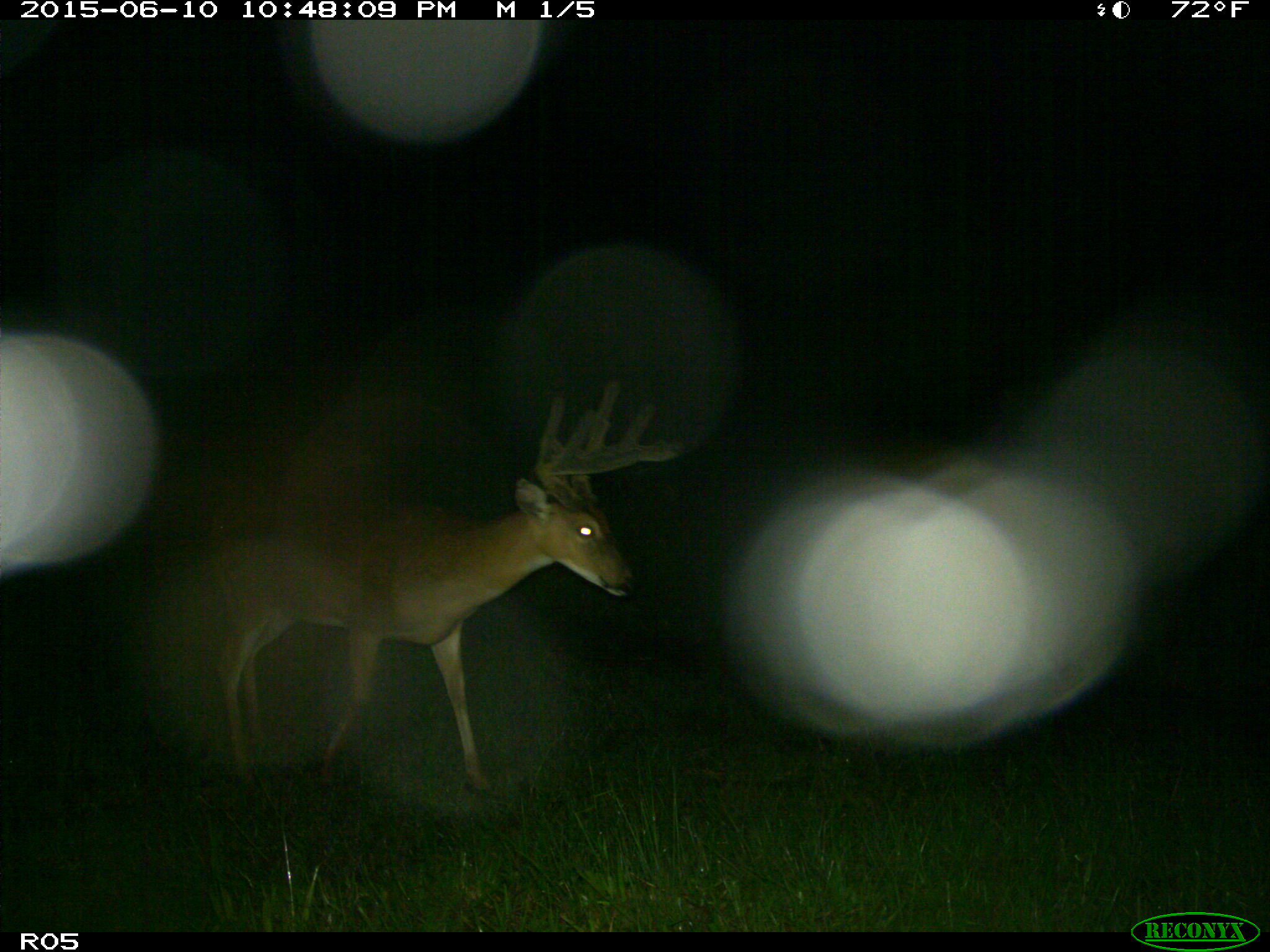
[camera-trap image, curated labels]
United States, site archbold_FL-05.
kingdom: Animalia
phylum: Chordata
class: Mammalia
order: Artiodactyla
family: Cervidae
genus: Odocoileus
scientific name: Odocoileus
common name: deer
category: unidentified deer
Unidentified deer (deer) (Odocoileus).